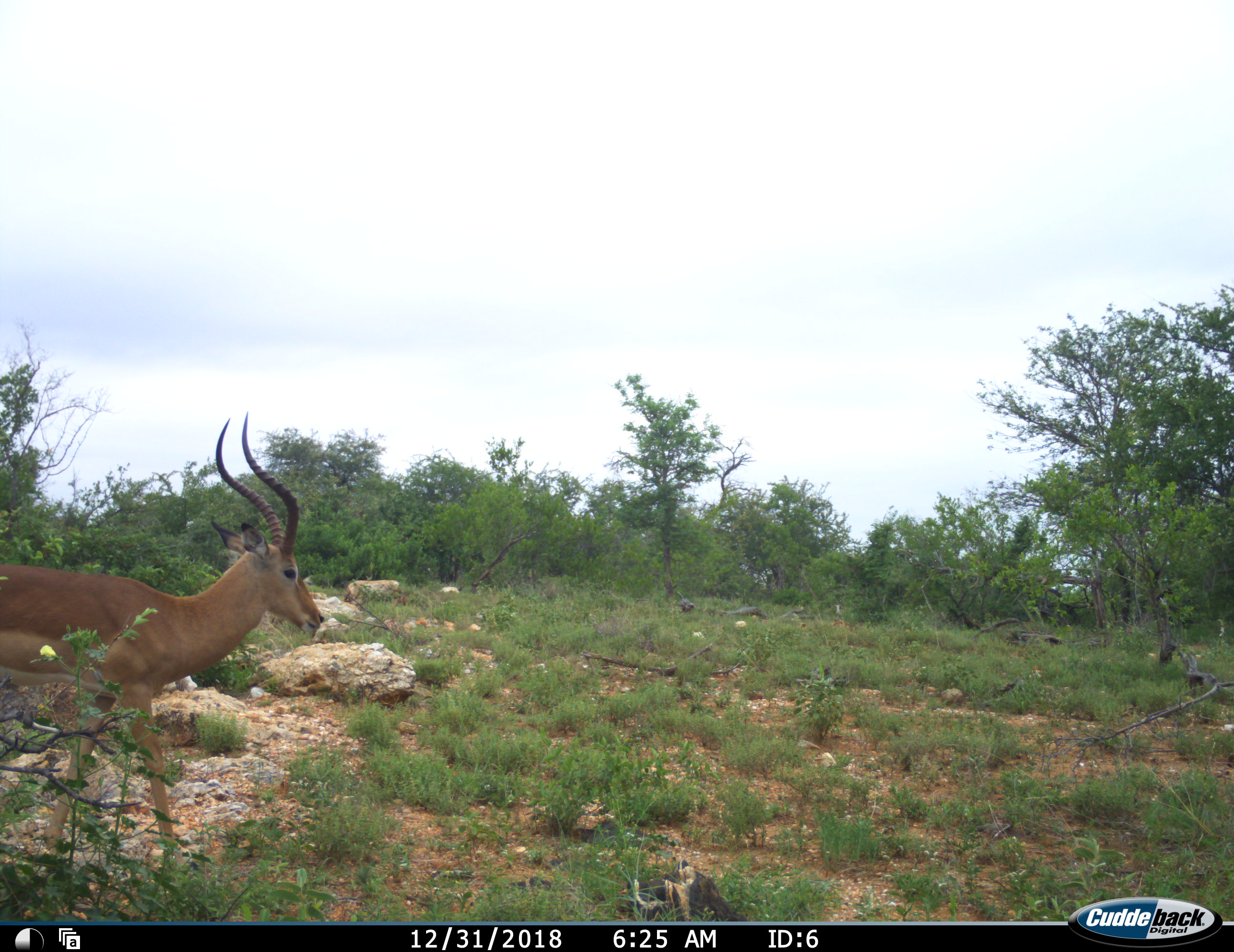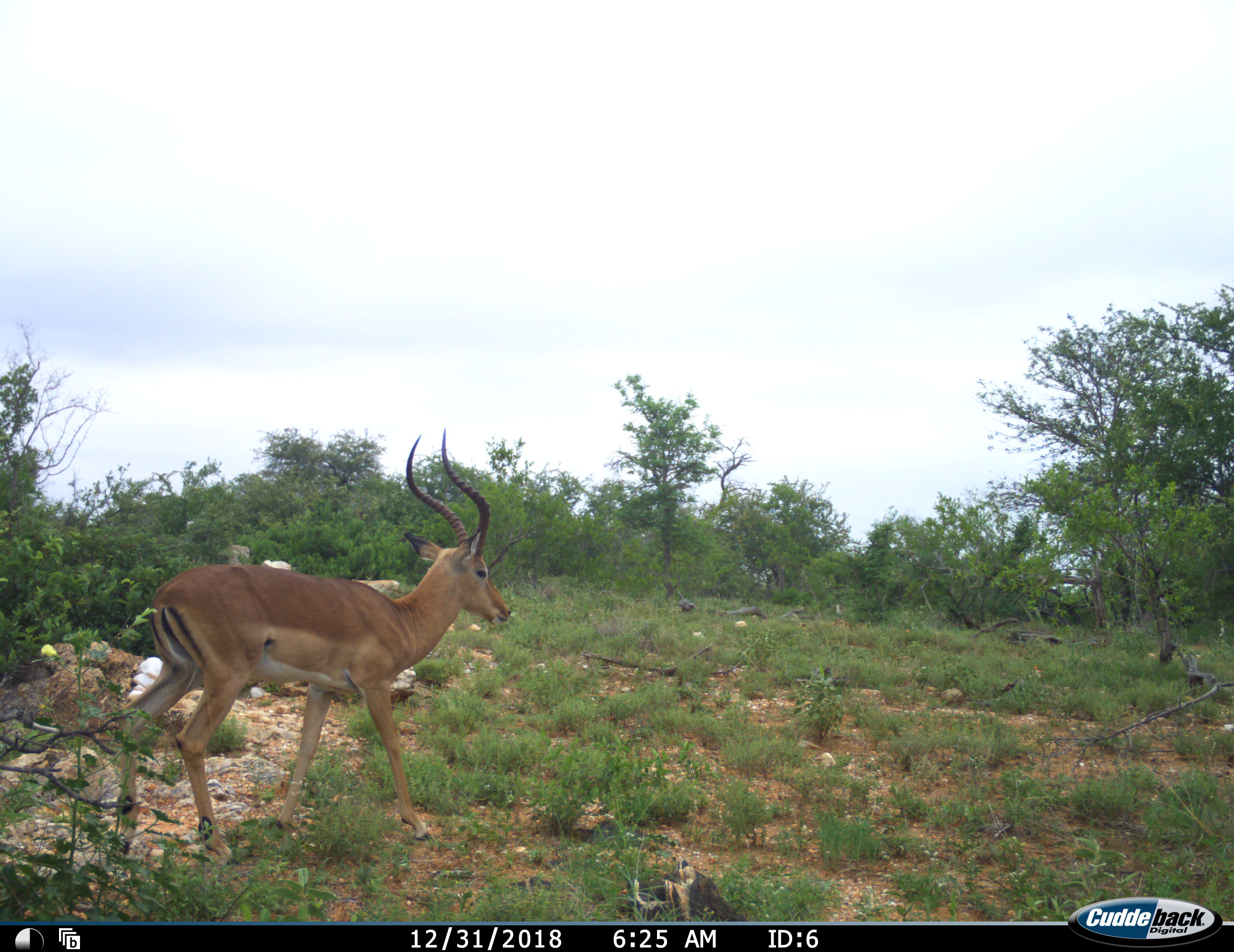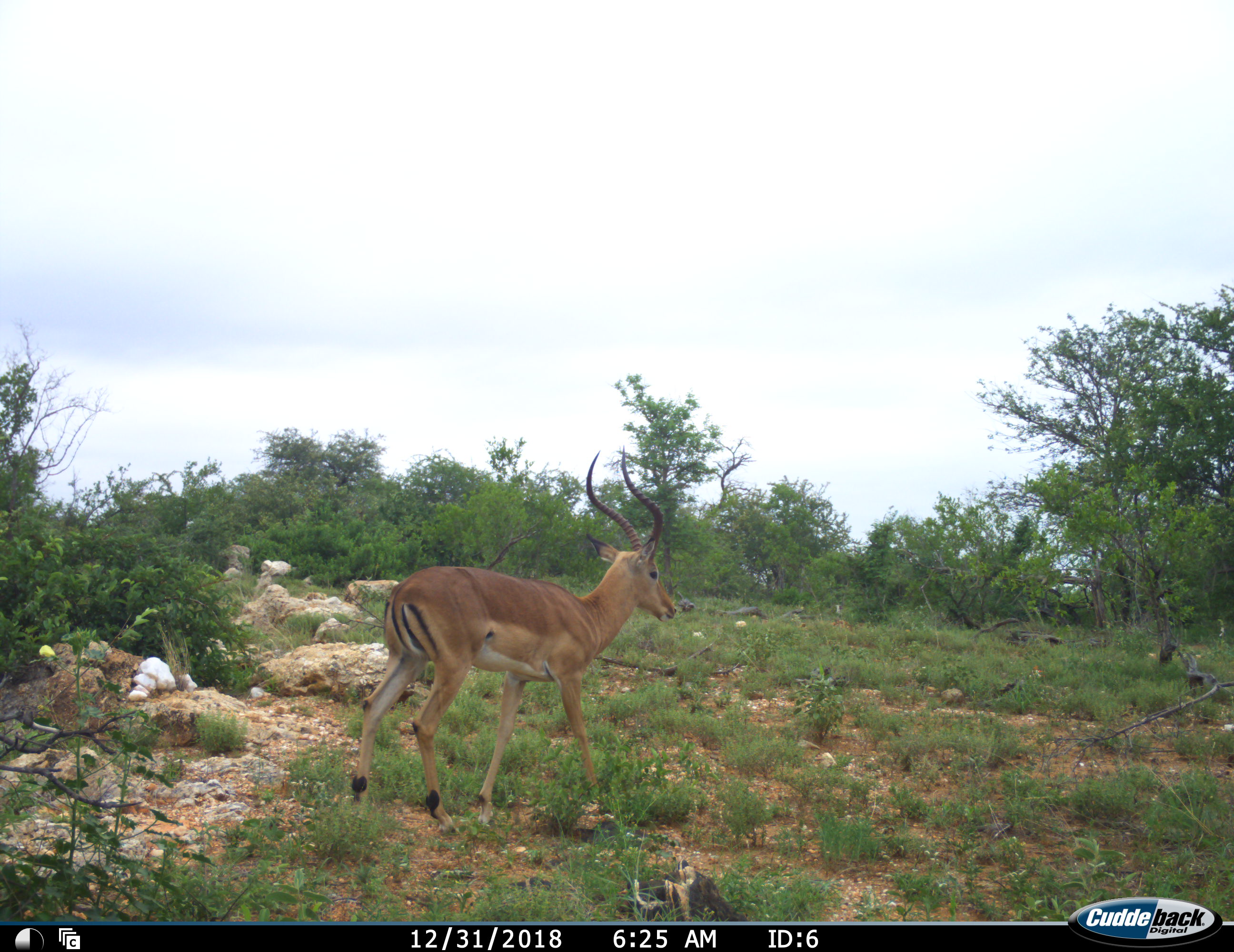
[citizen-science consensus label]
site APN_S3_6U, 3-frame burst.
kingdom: Animalia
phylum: Chordata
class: Mammalia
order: Artiodactyla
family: Bovidae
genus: Aepyceros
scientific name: Aepyceros melampus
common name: impala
Impala (Aepyceros melampus), count 1. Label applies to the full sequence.